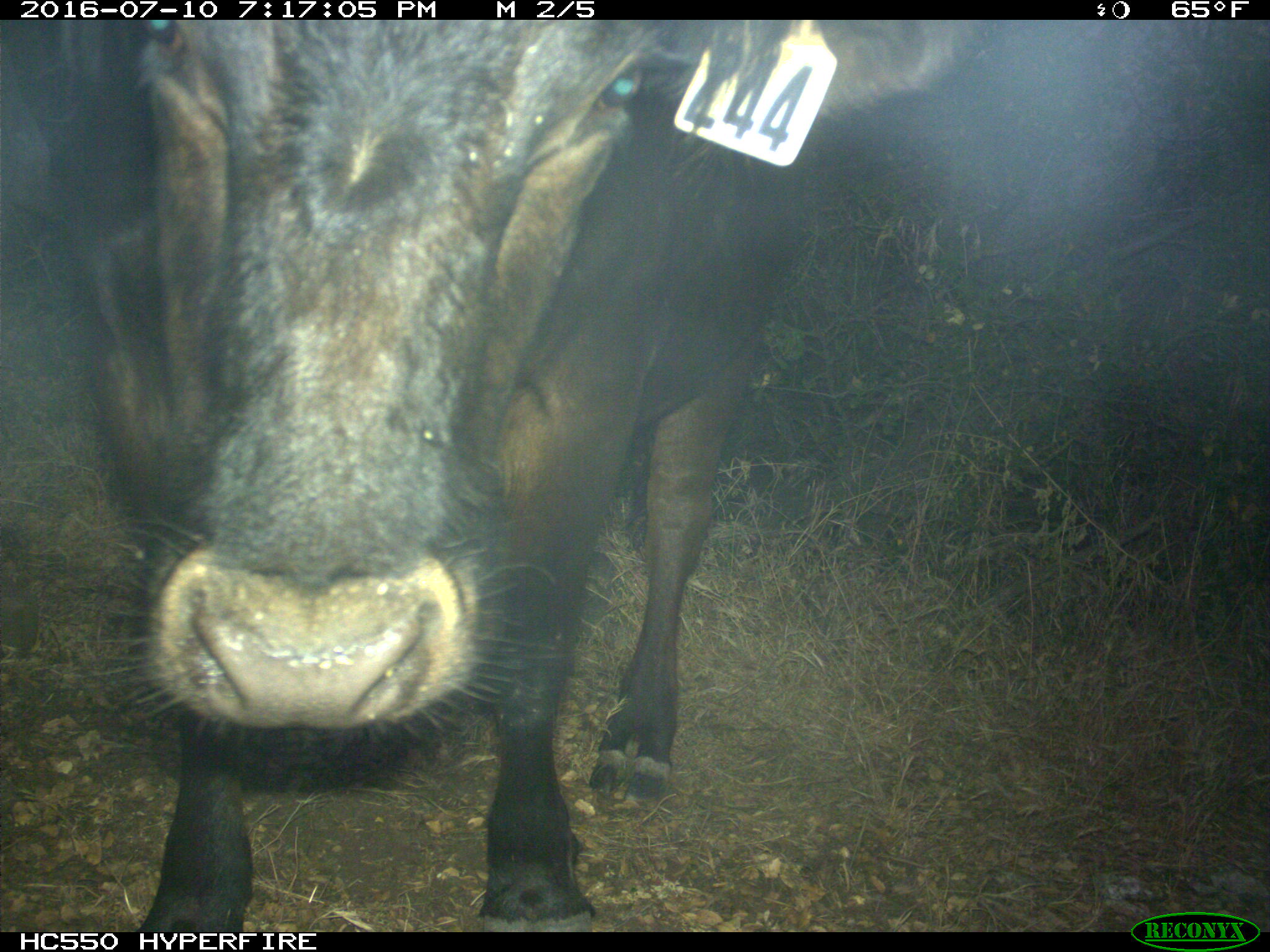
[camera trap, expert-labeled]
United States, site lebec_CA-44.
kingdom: Animalia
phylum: Chordata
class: Mammalia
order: Artiodactyla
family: Bovidae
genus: Bos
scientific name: Bos taurus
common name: domestic cow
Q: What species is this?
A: Bos taurus (domestic cow).